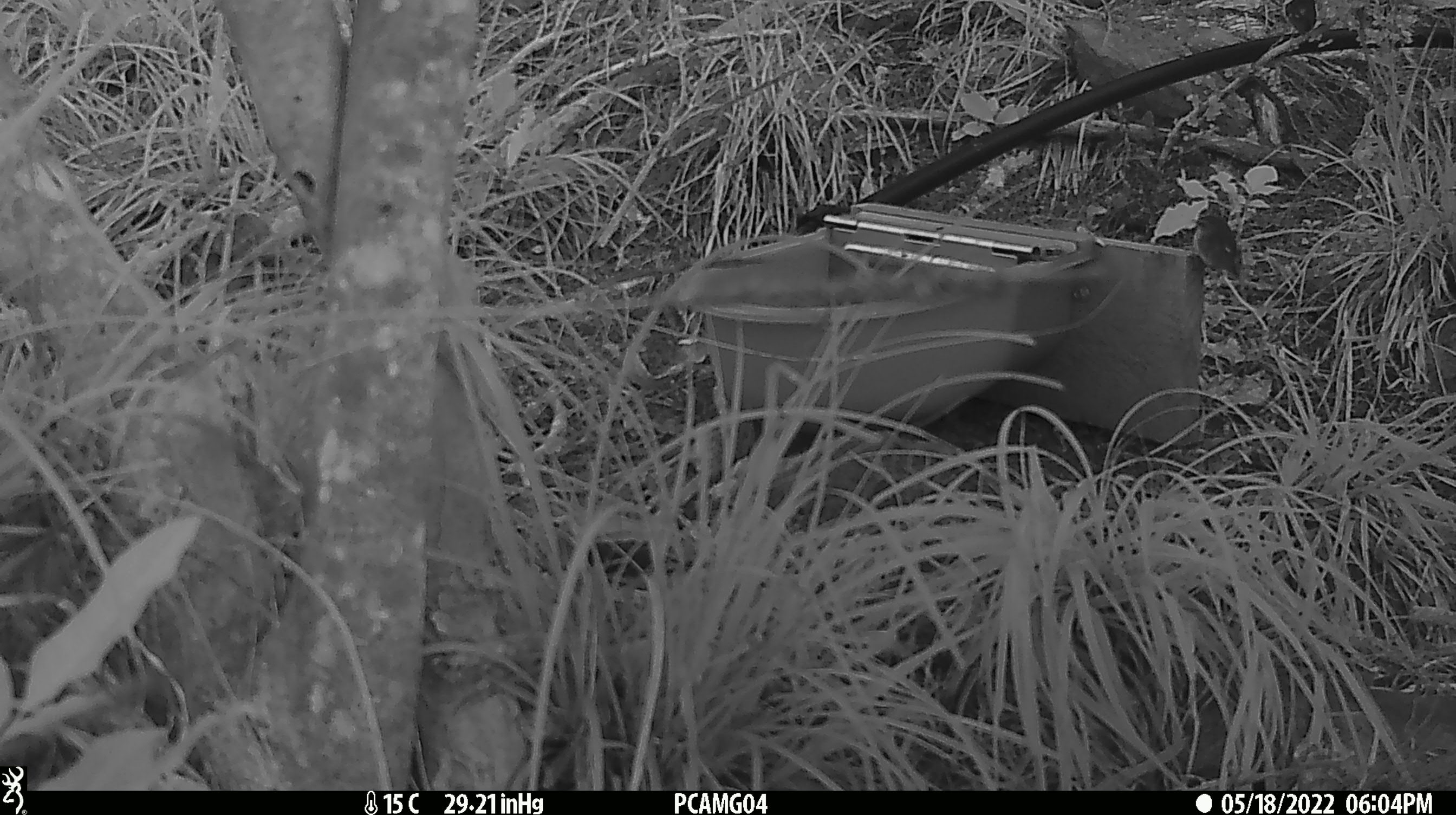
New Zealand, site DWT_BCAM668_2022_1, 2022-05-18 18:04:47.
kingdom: Animalia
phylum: Chordata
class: Aves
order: Passeriformes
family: Acanthisittidae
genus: Acanthisitta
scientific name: Acanthisitta chloris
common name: rifleman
Rifleman (Acanthisitta chloris).